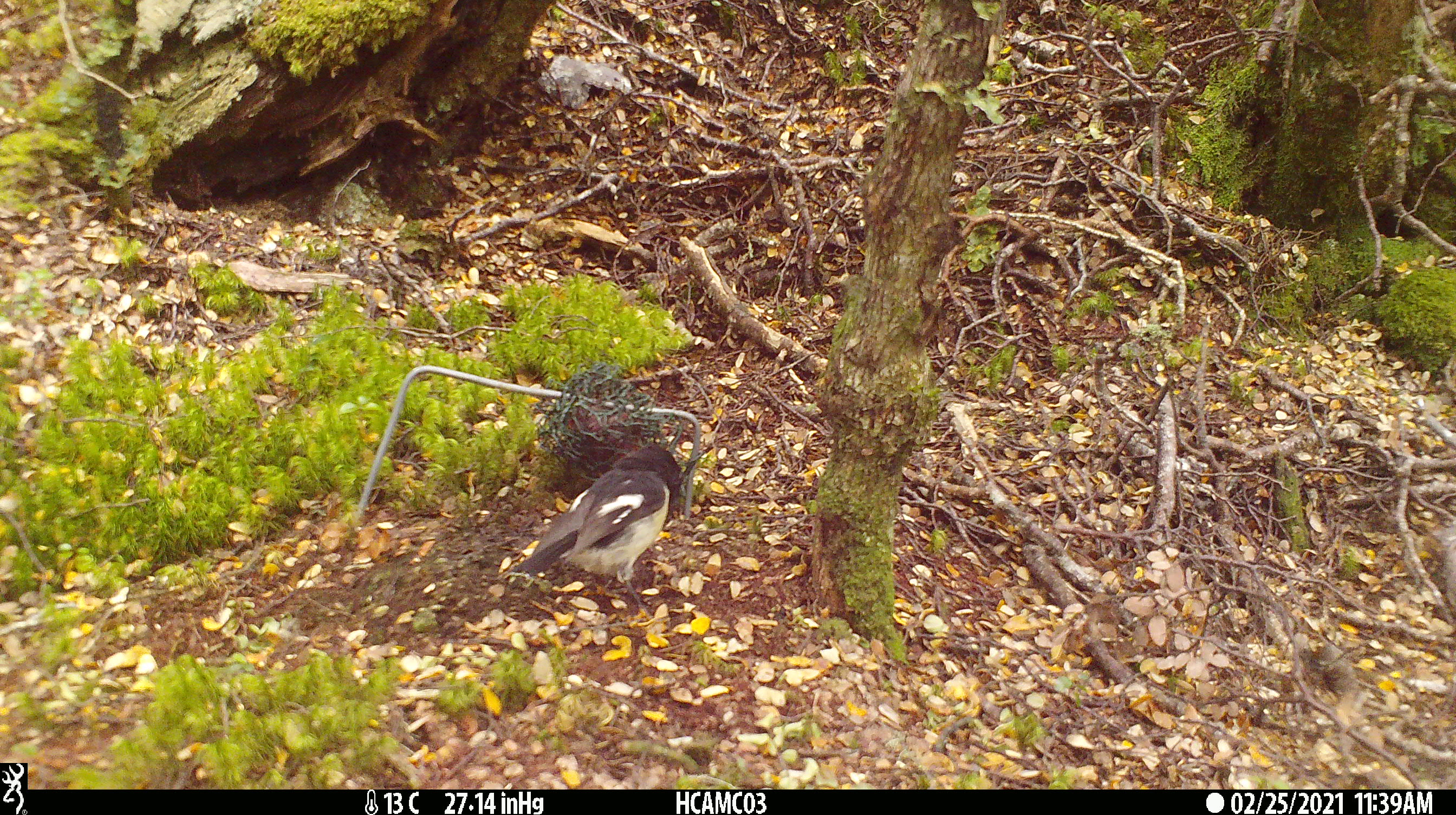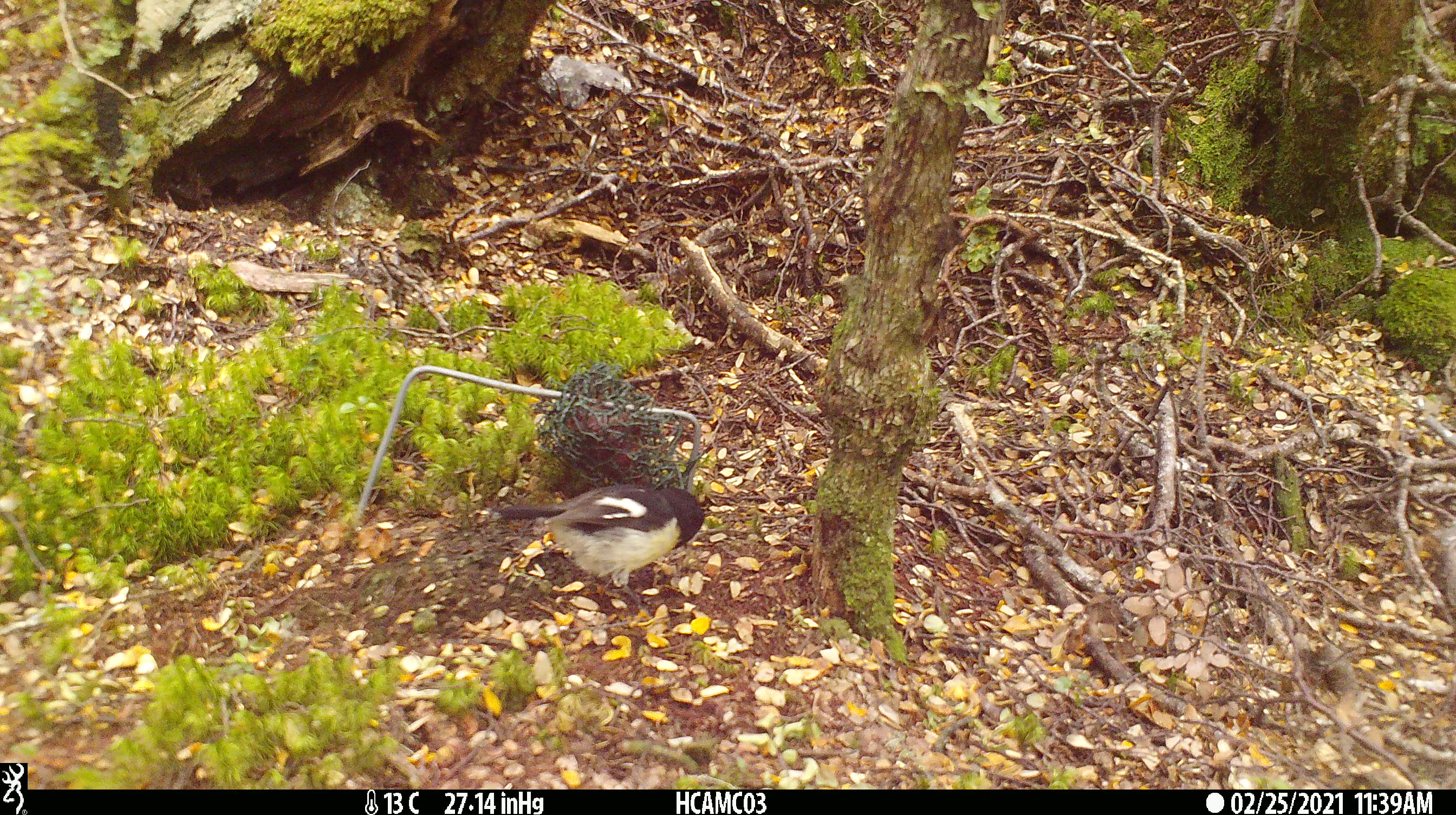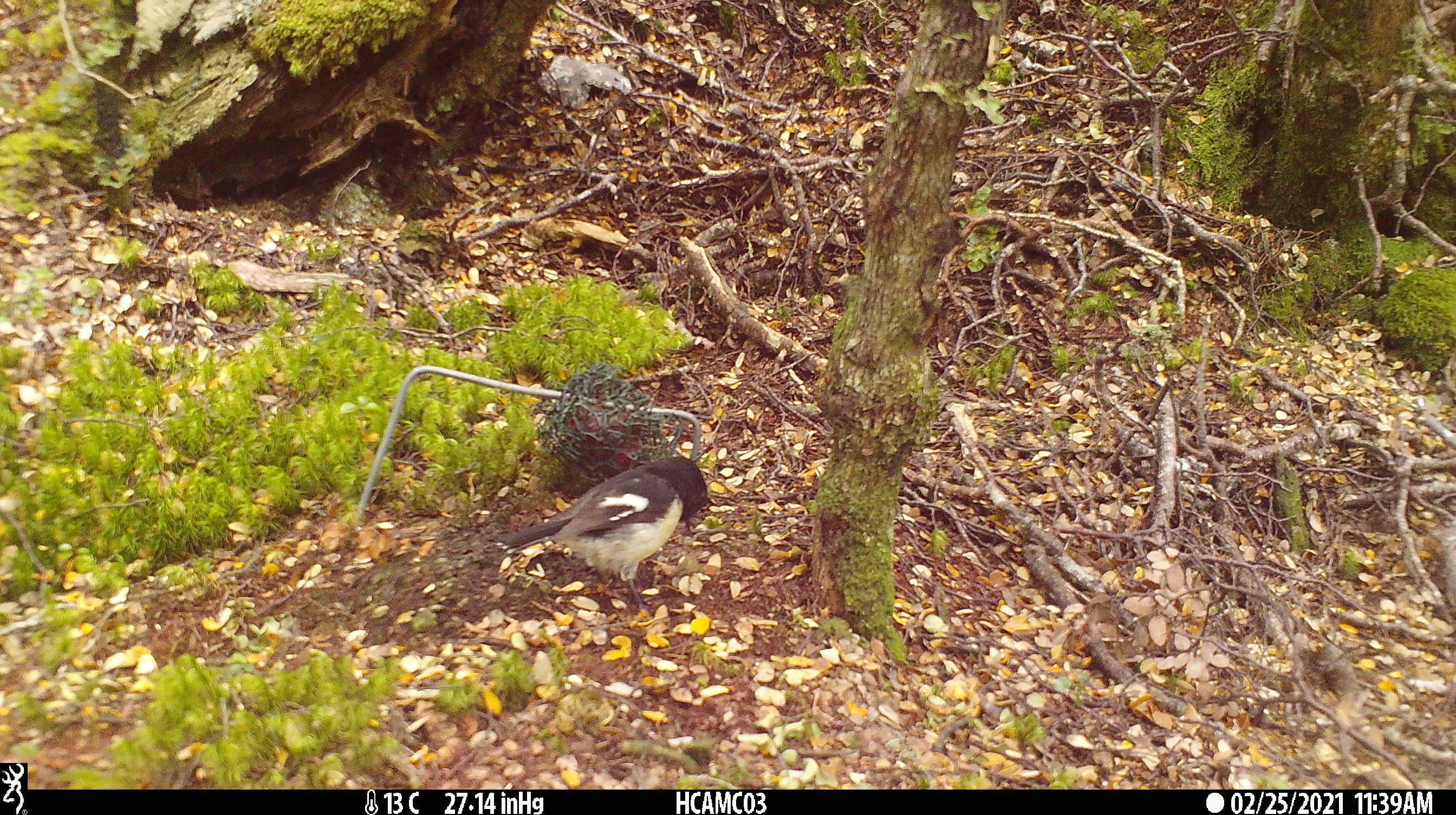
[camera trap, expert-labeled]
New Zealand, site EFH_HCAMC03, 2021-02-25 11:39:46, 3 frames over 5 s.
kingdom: Animalia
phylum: Chordata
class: Aves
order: Passeriformes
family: Petroicidae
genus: Petroica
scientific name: Petroica macrocephala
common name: tomtit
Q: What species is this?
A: Tomtit (Petroica macrocephala).